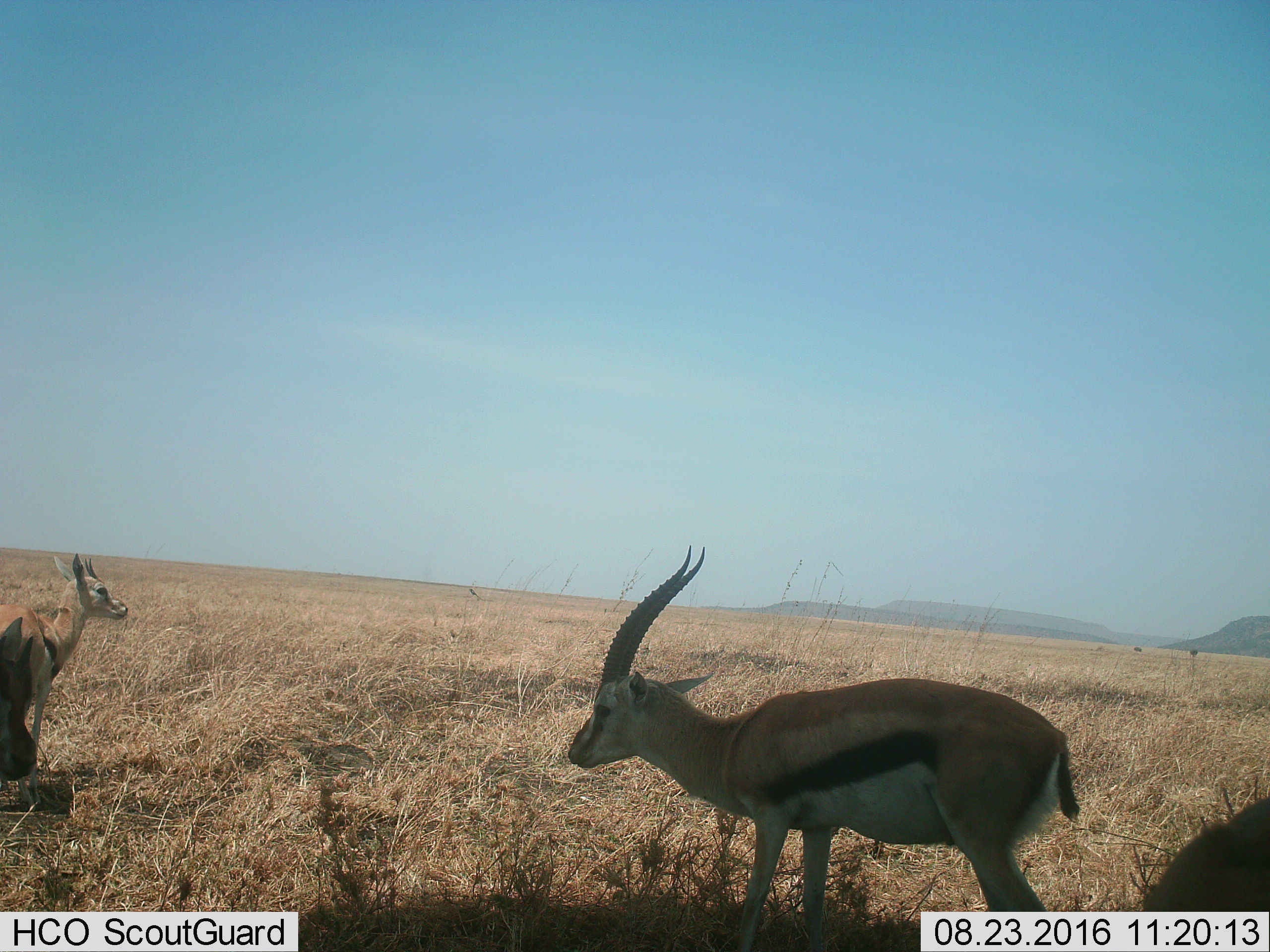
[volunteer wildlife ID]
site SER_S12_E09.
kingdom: Animalia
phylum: Chordata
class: Mammalia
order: Artiodactyla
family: Bovidae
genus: Eudorcas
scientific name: Eudorcas thomsonii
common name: thomson's gazelle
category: gazellethomsons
Gazellethomsons (thomson's gazelle) (Eudorcas thomsonii), count 2. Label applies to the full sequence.